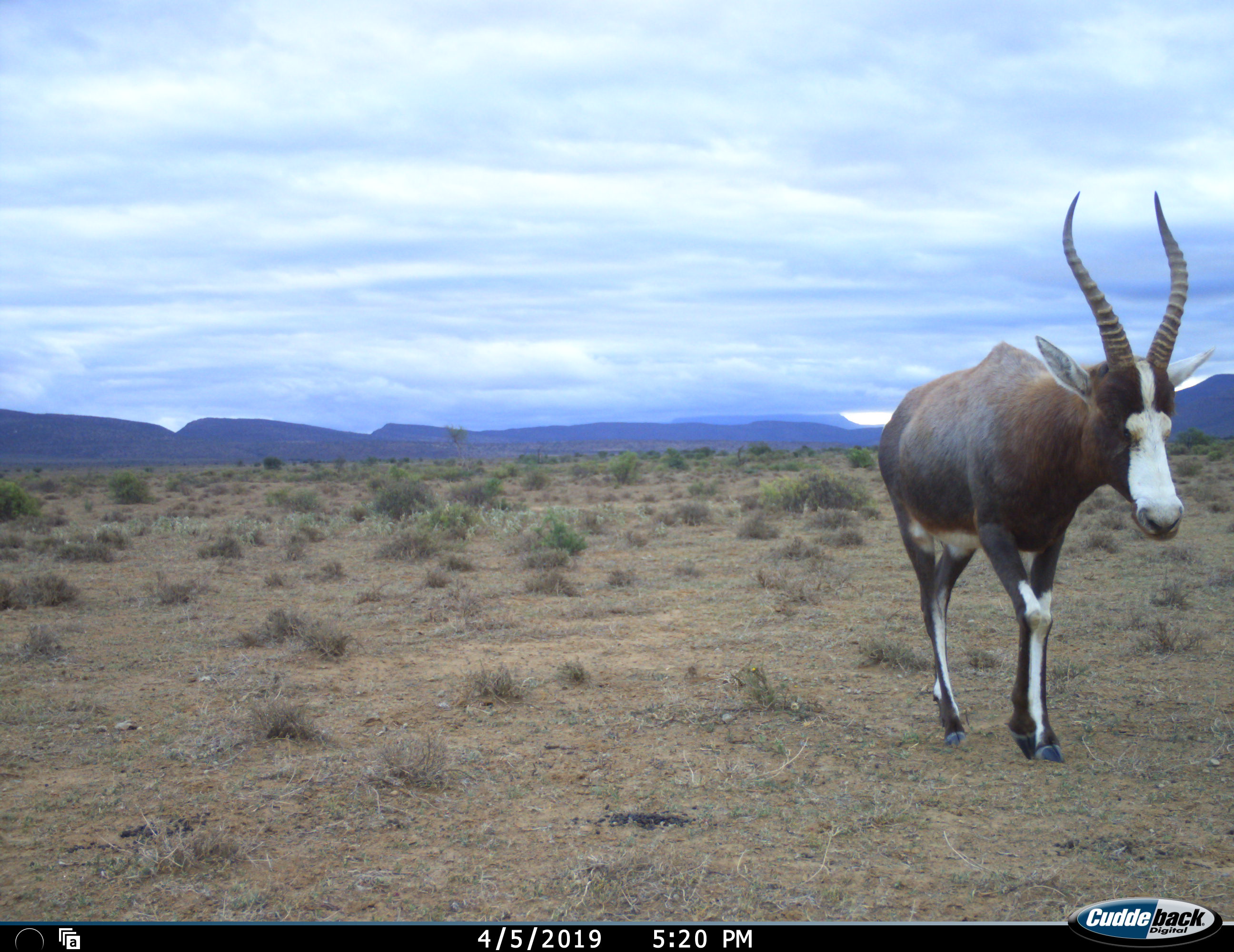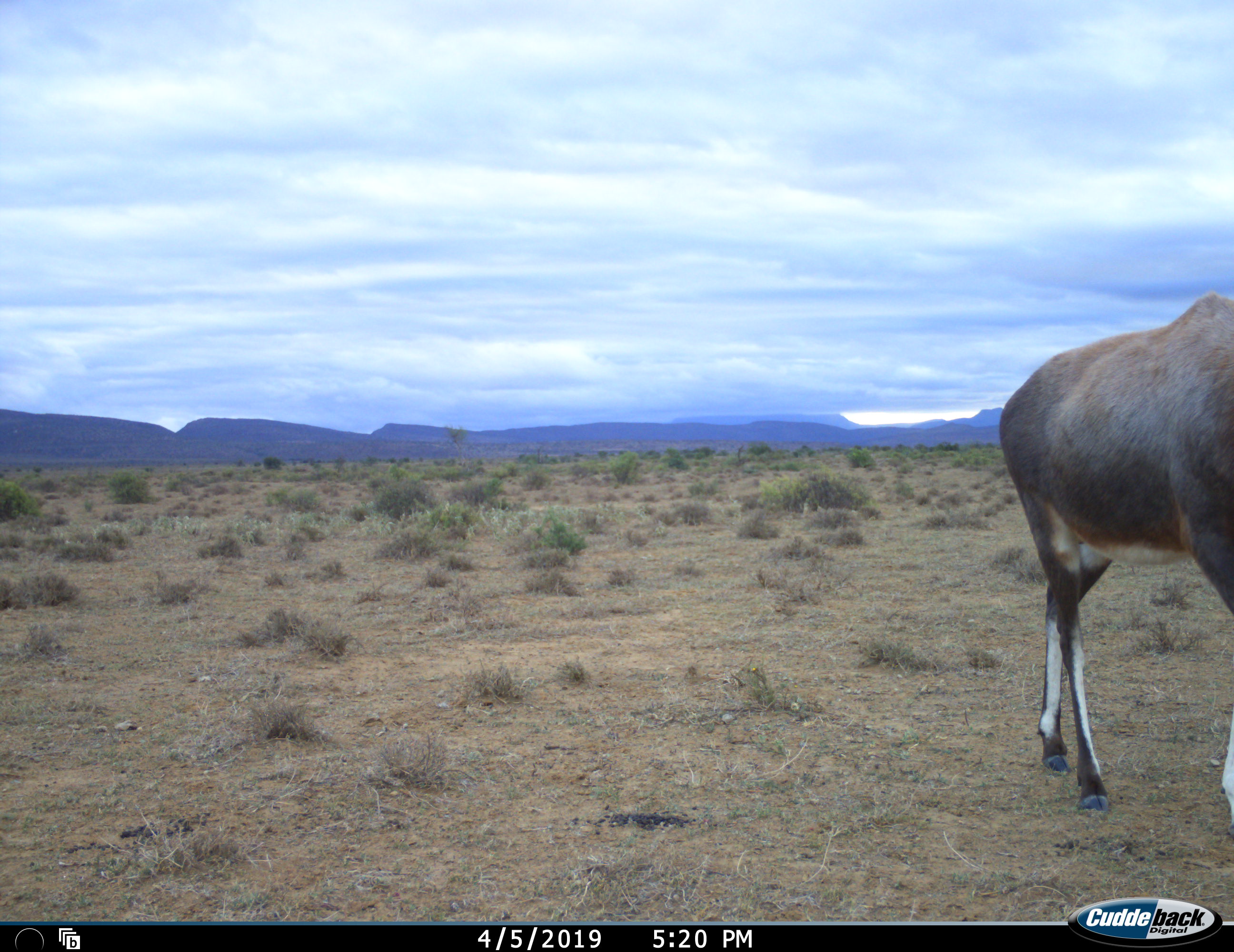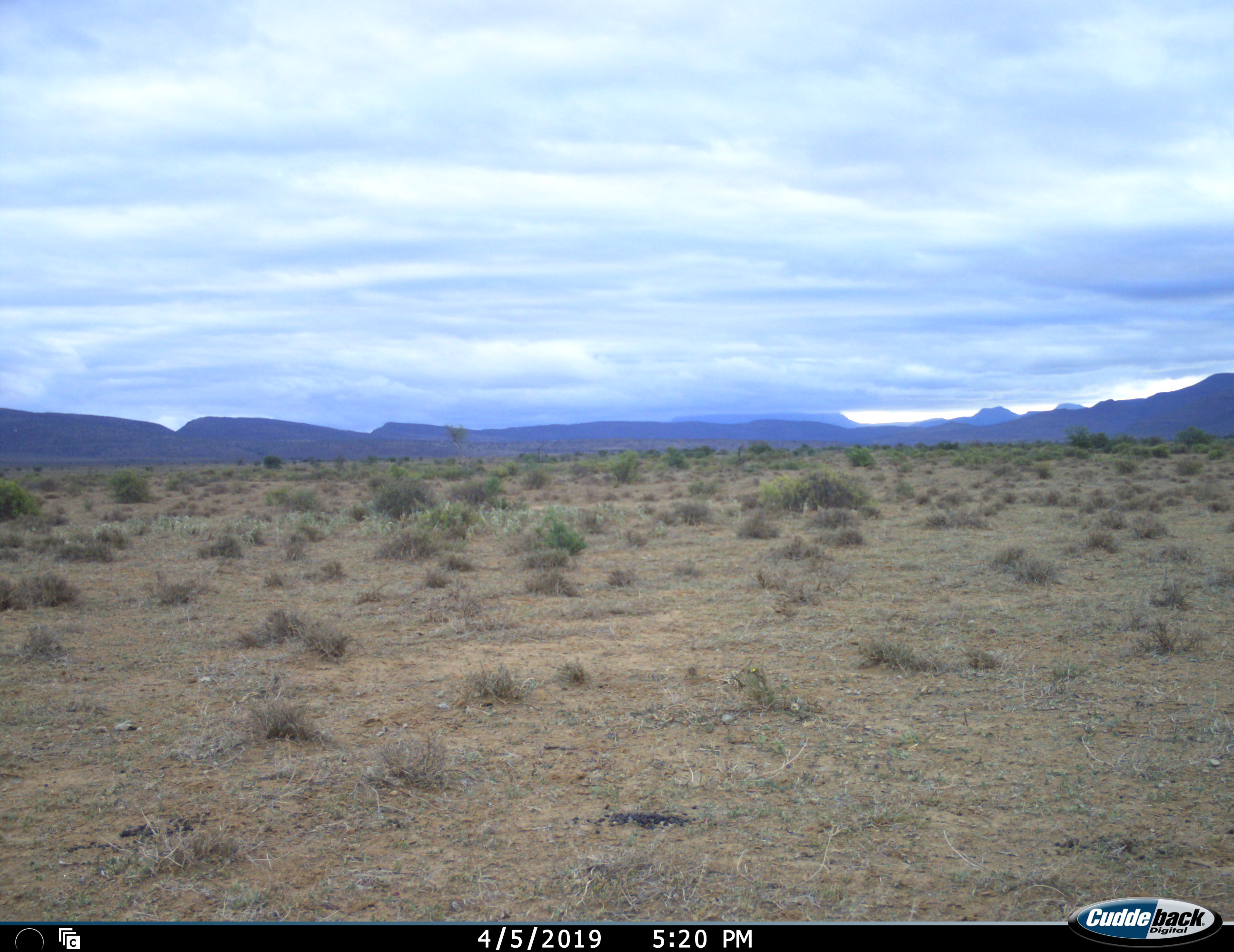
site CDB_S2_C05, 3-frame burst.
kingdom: Animalia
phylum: Chordata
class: Mammalia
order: Artiodactyla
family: Bovidae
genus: Damaliscus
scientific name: Damaliscus pygargus phillipsi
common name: blesbok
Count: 1.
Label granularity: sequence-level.